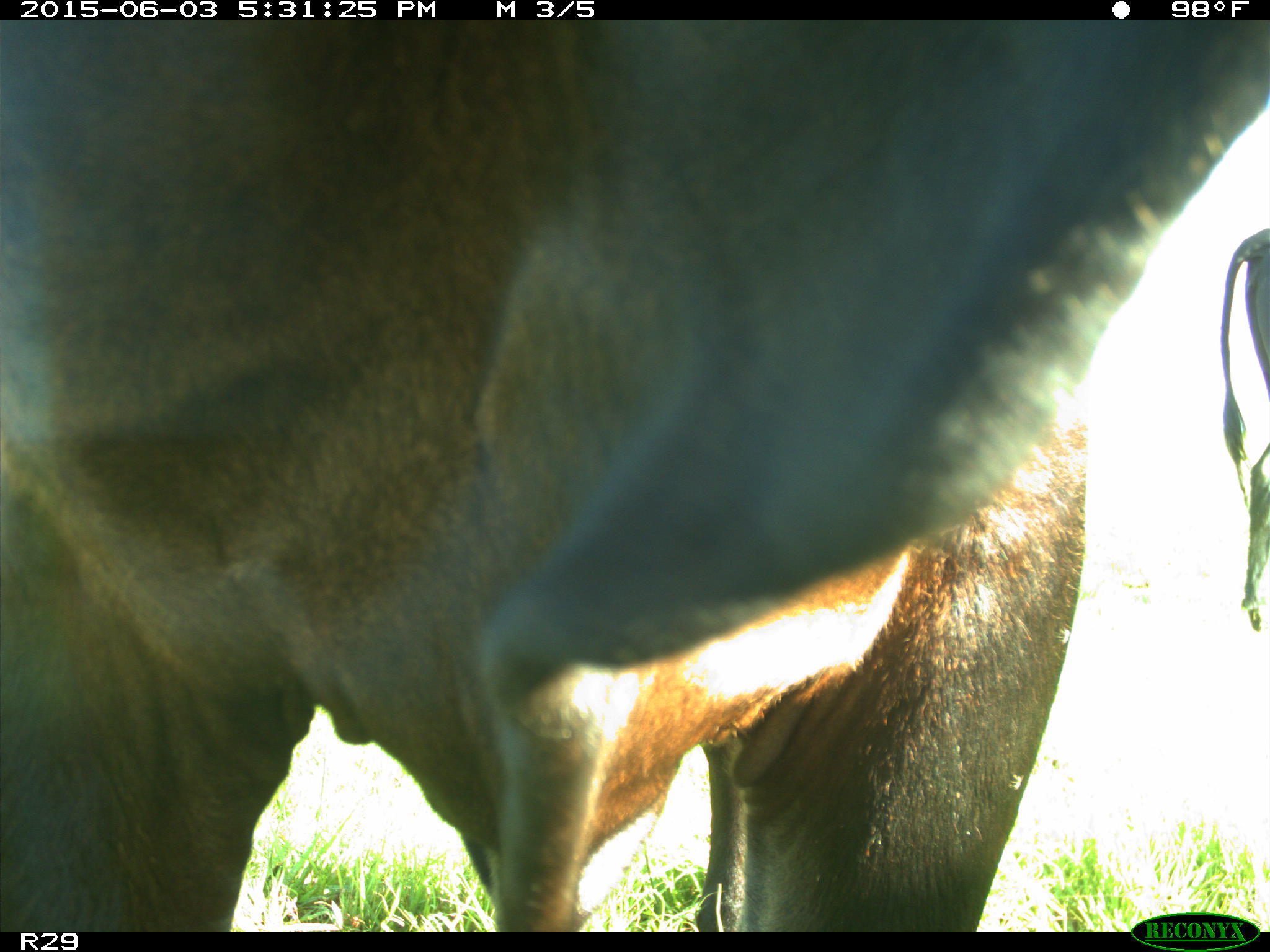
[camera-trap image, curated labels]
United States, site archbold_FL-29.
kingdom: Animalia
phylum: Chordata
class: Mammalia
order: Artiodactyla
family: Bovidae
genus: Bos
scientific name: Bos taurus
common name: domestic cow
Bos taurus (domestic cow).